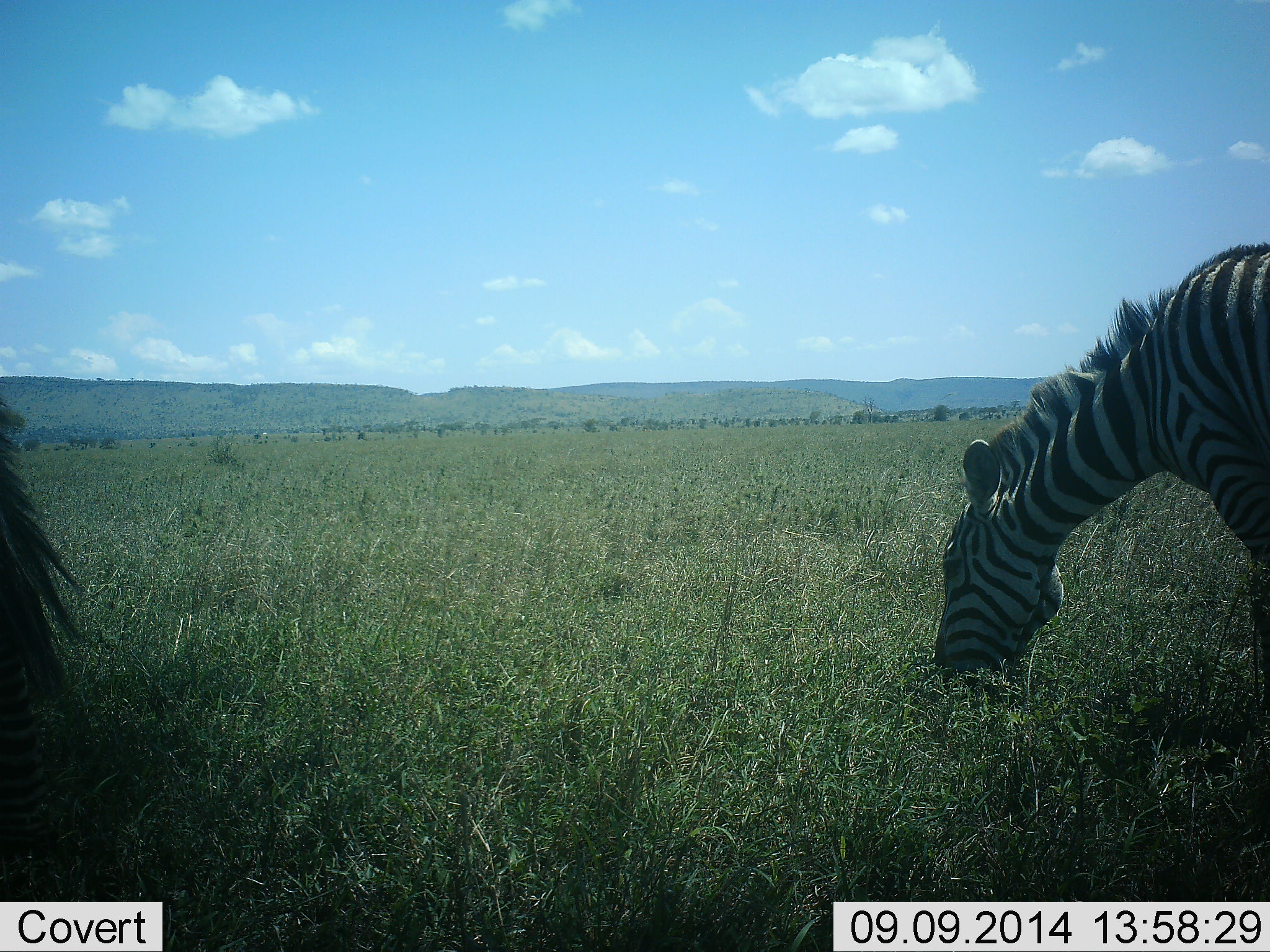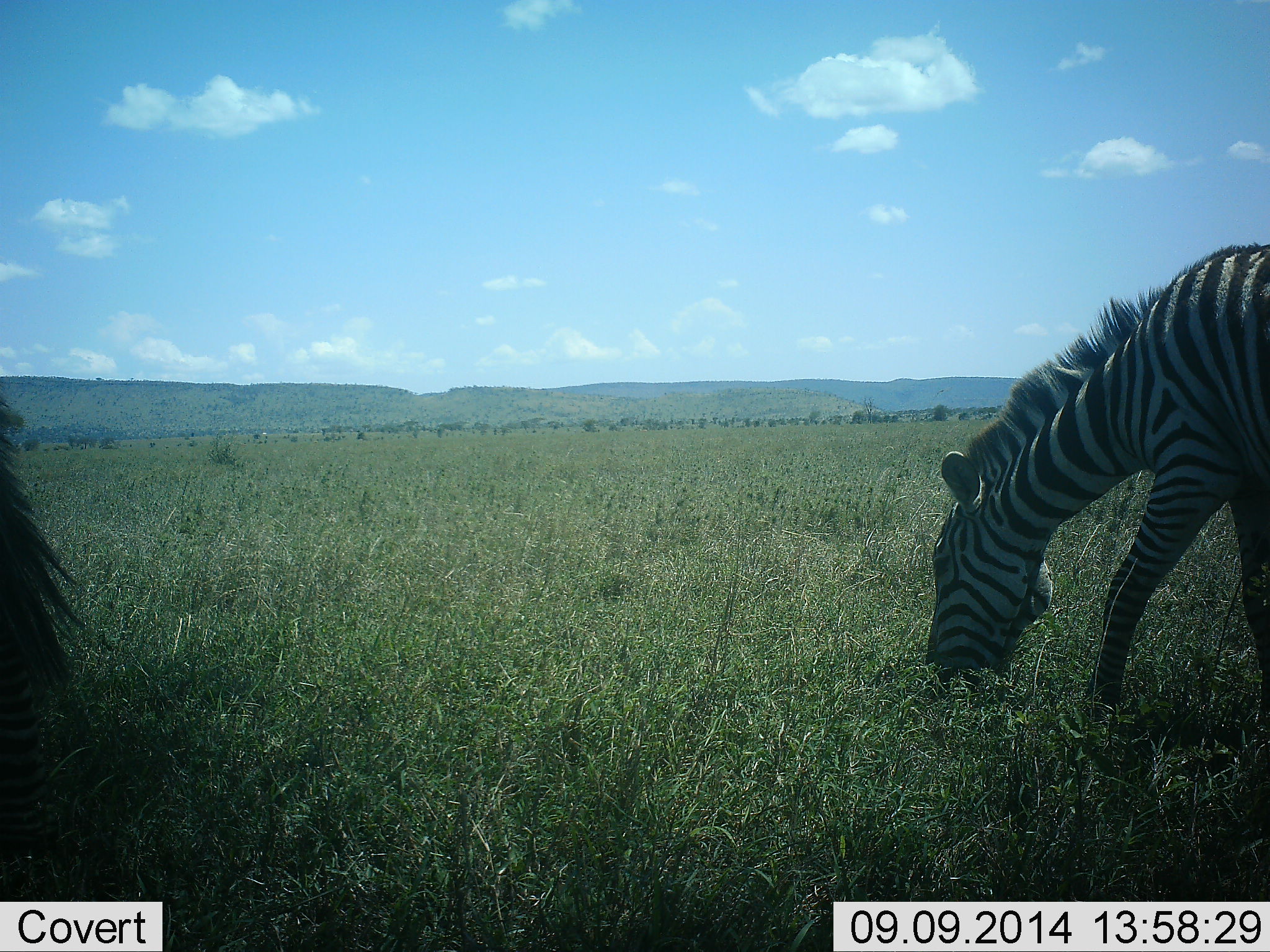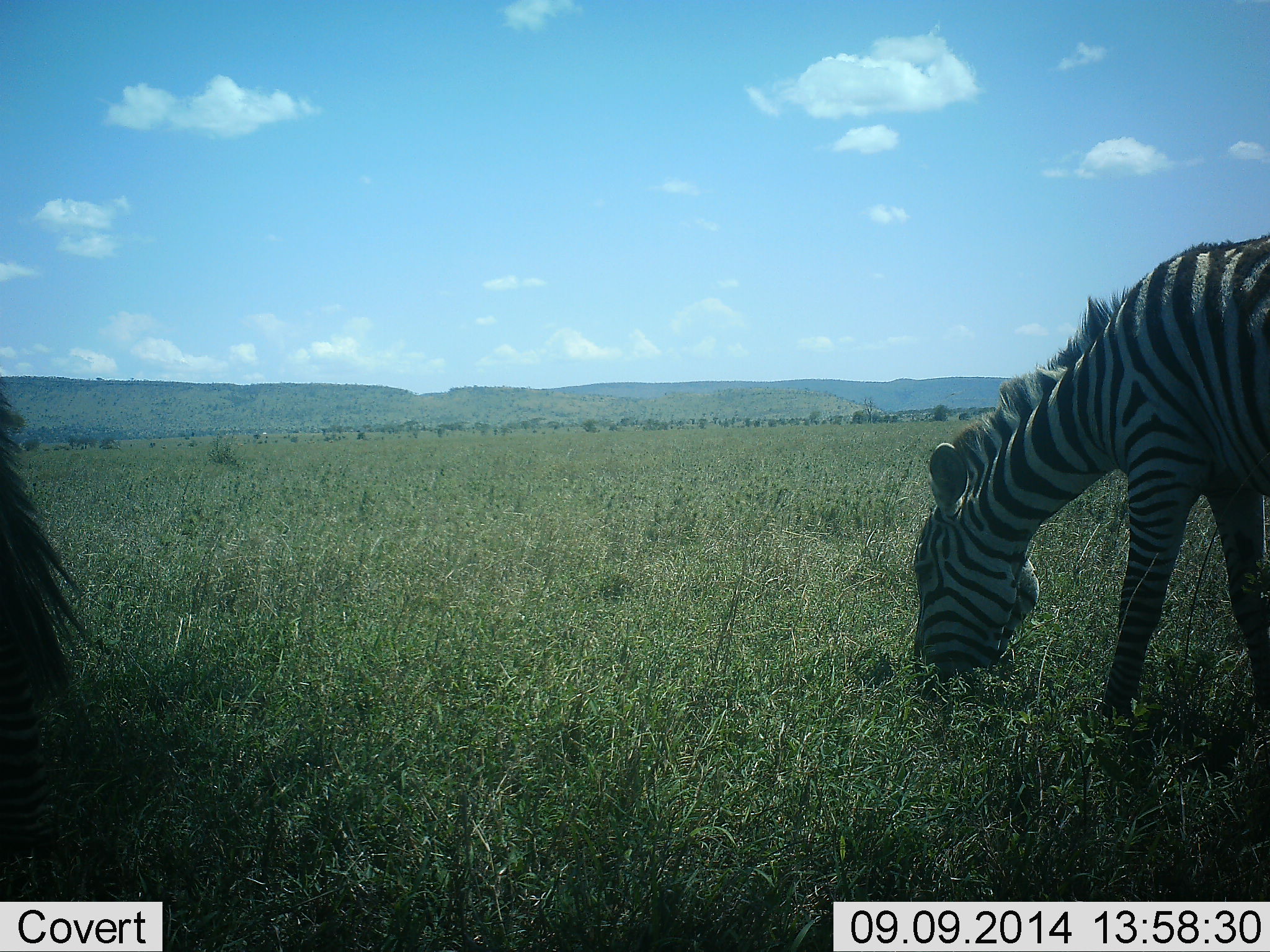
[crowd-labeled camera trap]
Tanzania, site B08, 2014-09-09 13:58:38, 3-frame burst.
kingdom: Animalia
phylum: Chordata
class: Mammalia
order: Perissodactyla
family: Equidae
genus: Equus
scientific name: Equus quagga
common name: plains zebra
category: zebra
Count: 2.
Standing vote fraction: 50%.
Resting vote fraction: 0%.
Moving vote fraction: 10%.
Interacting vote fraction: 0%.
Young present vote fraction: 0%.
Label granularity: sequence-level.